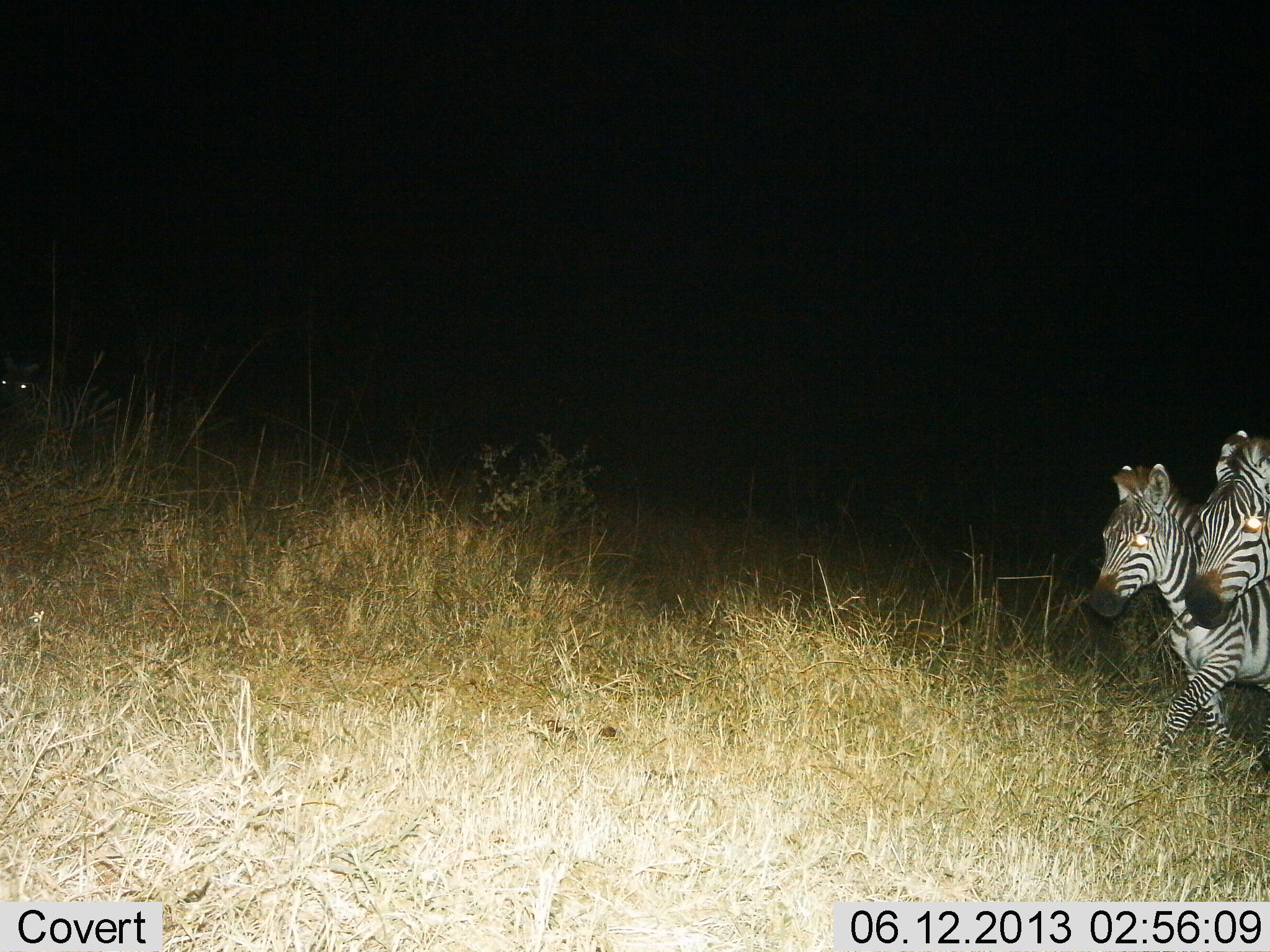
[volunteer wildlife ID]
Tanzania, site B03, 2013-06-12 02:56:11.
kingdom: Animalia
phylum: Chordata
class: Mammalia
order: Perissodactyla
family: Equidae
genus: Equus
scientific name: Equus quagga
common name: plains zebra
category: zebra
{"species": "zebra (plains zebra) (Equus quagga)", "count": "2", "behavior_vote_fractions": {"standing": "24%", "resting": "6%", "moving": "82%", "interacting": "0%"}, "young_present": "6%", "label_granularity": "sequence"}